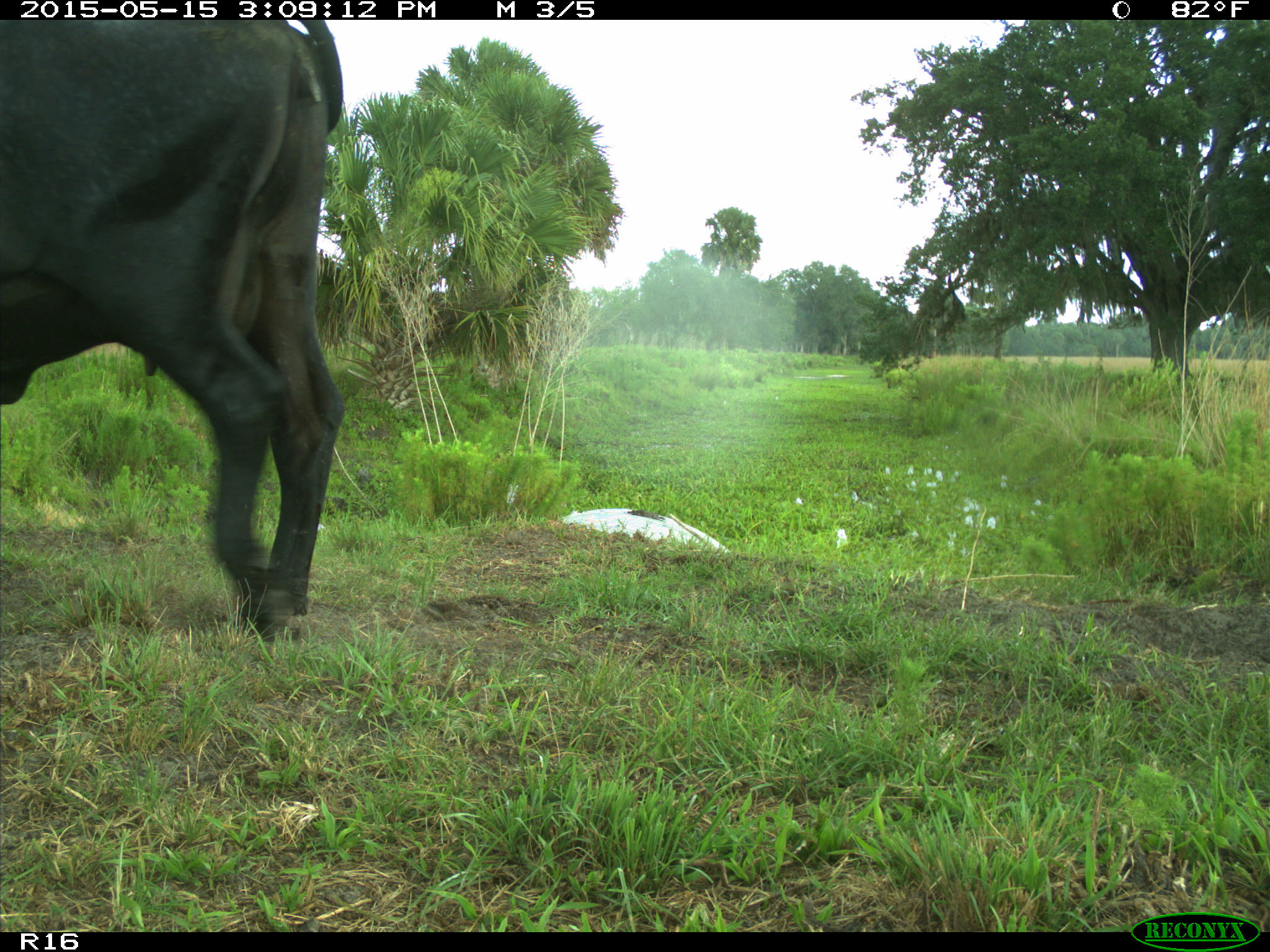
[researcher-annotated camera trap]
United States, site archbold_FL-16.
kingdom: Animalia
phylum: Chordata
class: Mammalia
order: Artiodactyla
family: Bovidae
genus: Bos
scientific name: Bos taurus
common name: domestic cow